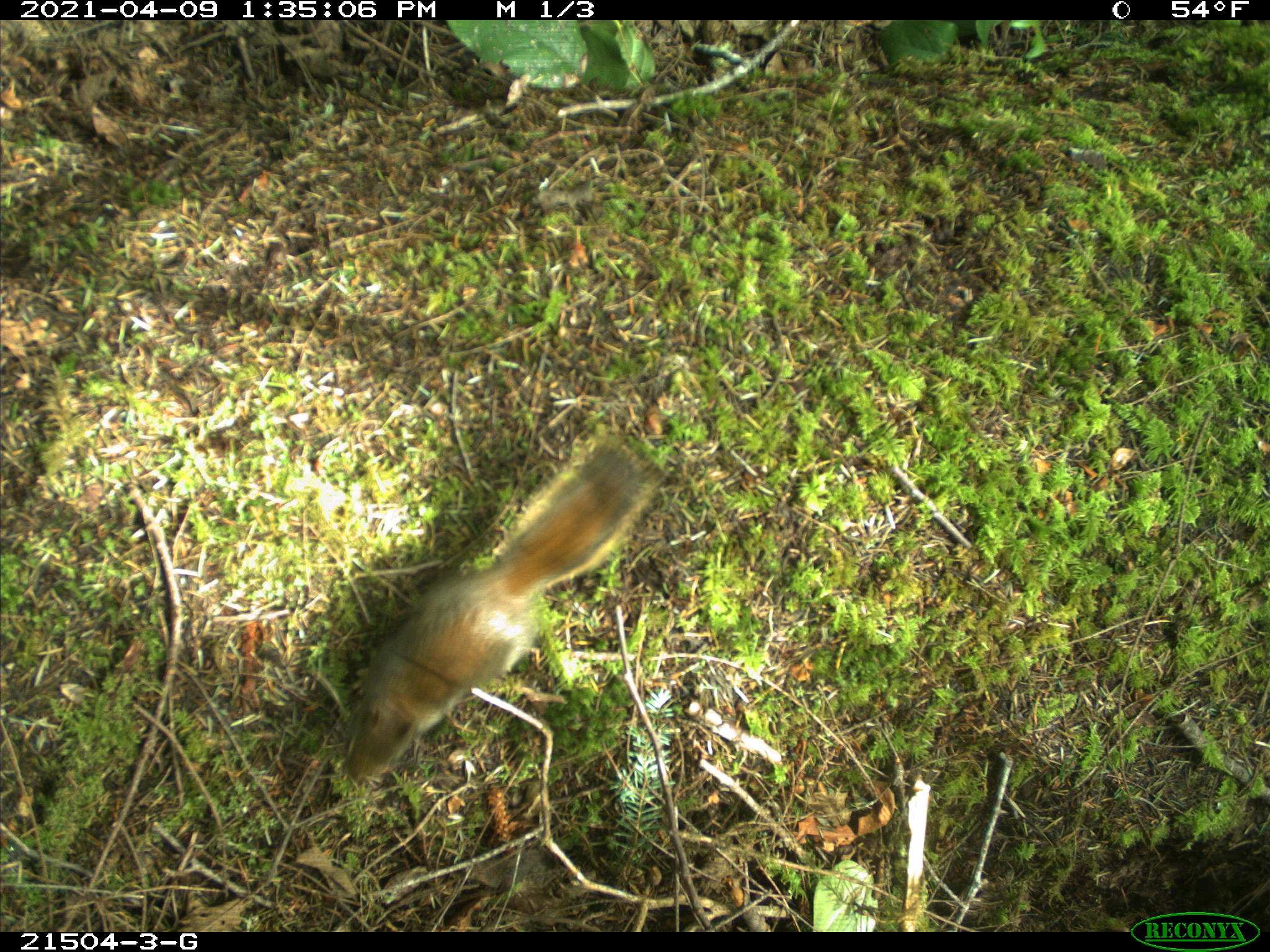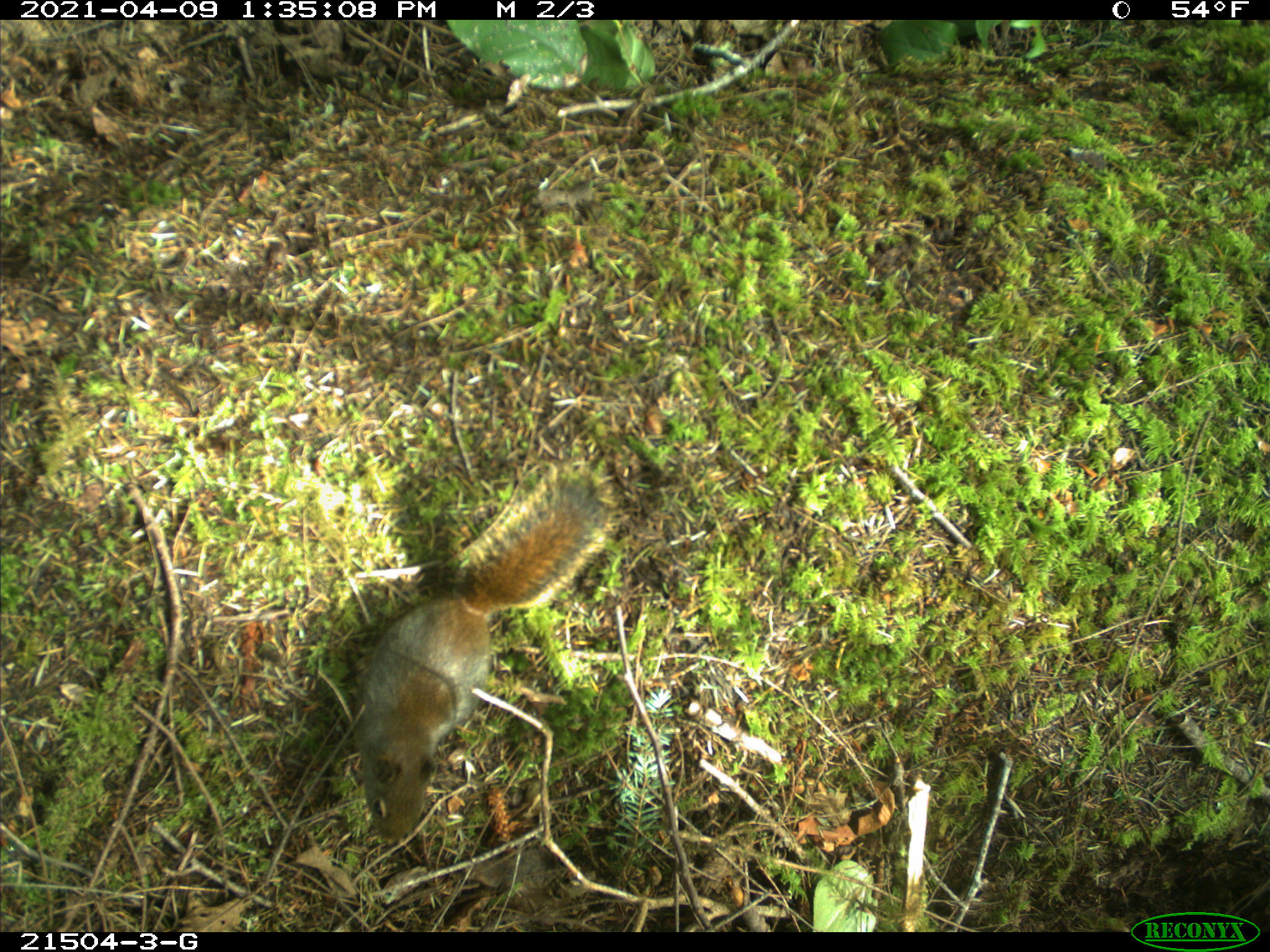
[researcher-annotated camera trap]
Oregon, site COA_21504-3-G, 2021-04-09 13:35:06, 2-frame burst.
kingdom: Animalia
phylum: Chordata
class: Mammalia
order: Rodentia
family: Sciuridae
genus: Tamiasciurus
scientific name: Tamiasciurus douglasii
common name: douglas squirrel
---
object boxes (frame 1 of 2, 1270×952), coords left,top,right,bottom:
douglas squirrel: 335,426,672,786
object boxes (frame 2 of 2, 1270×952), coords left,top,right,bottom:
douglas squirrel: 339,460,616,850